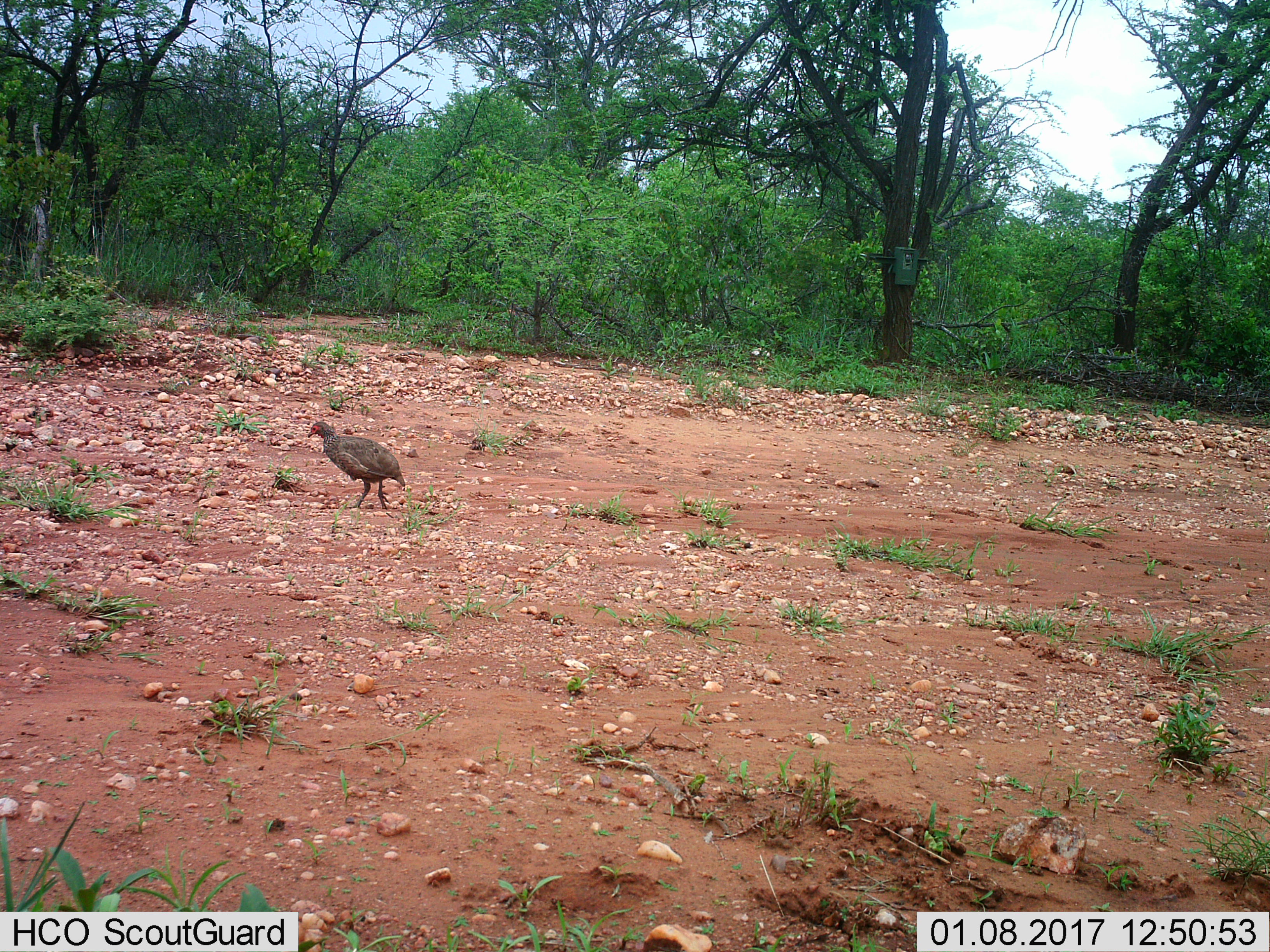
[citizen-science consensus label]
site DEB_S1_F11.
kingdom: Animalia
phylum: Chordata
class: Aves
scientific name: Aves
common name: bird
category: birdother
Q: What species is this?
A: Birdother (bird) (Aves).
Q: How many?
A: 1.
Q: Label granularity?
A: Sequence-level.